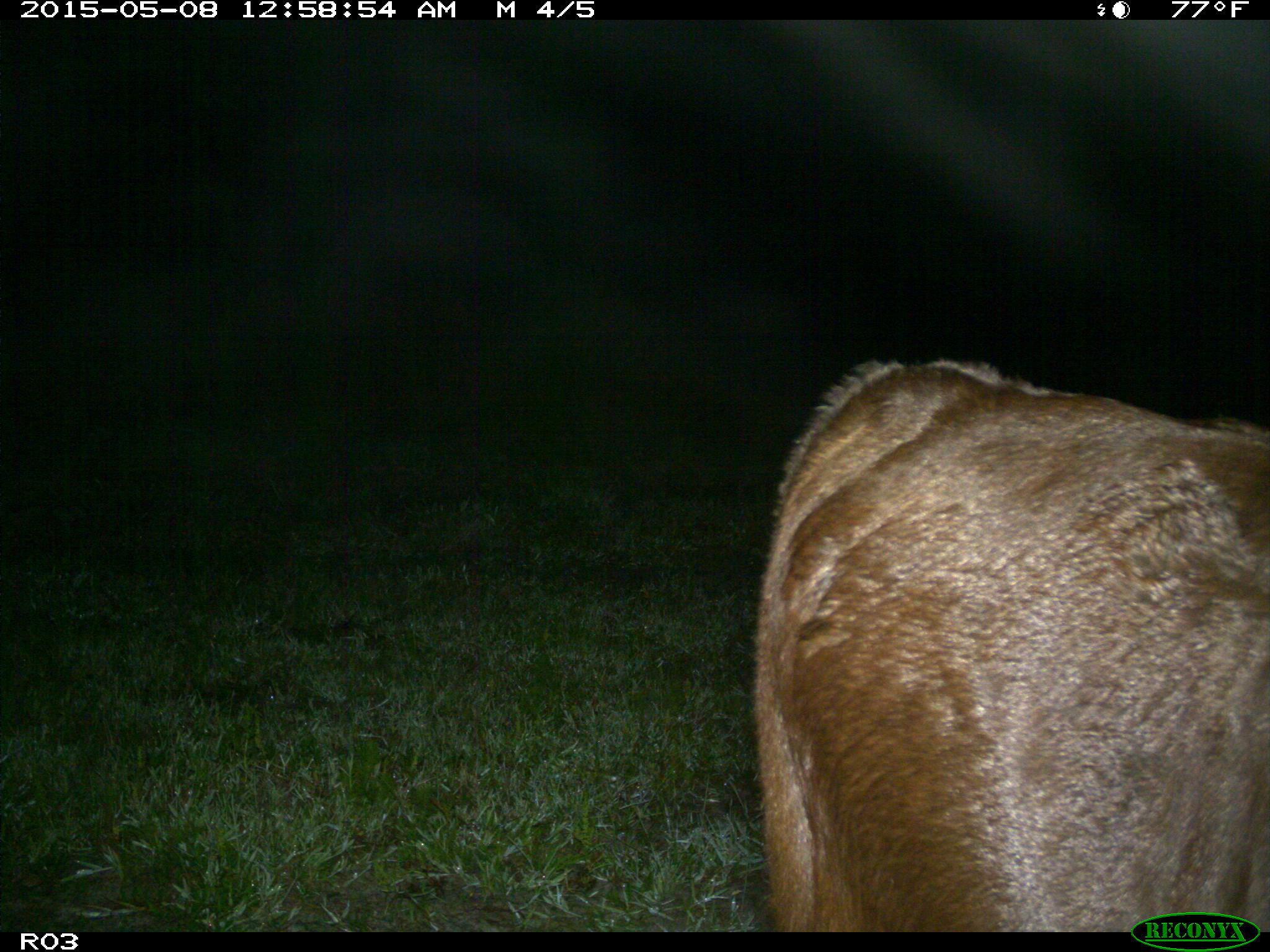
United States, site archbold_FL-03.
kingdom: Animalia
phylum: Chordata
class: Mammalia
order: Artiodactyla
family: Bovidae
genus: Bos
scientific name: Bos taurus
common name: domestic cow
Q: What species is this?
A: Bos taurus (domestic cow).